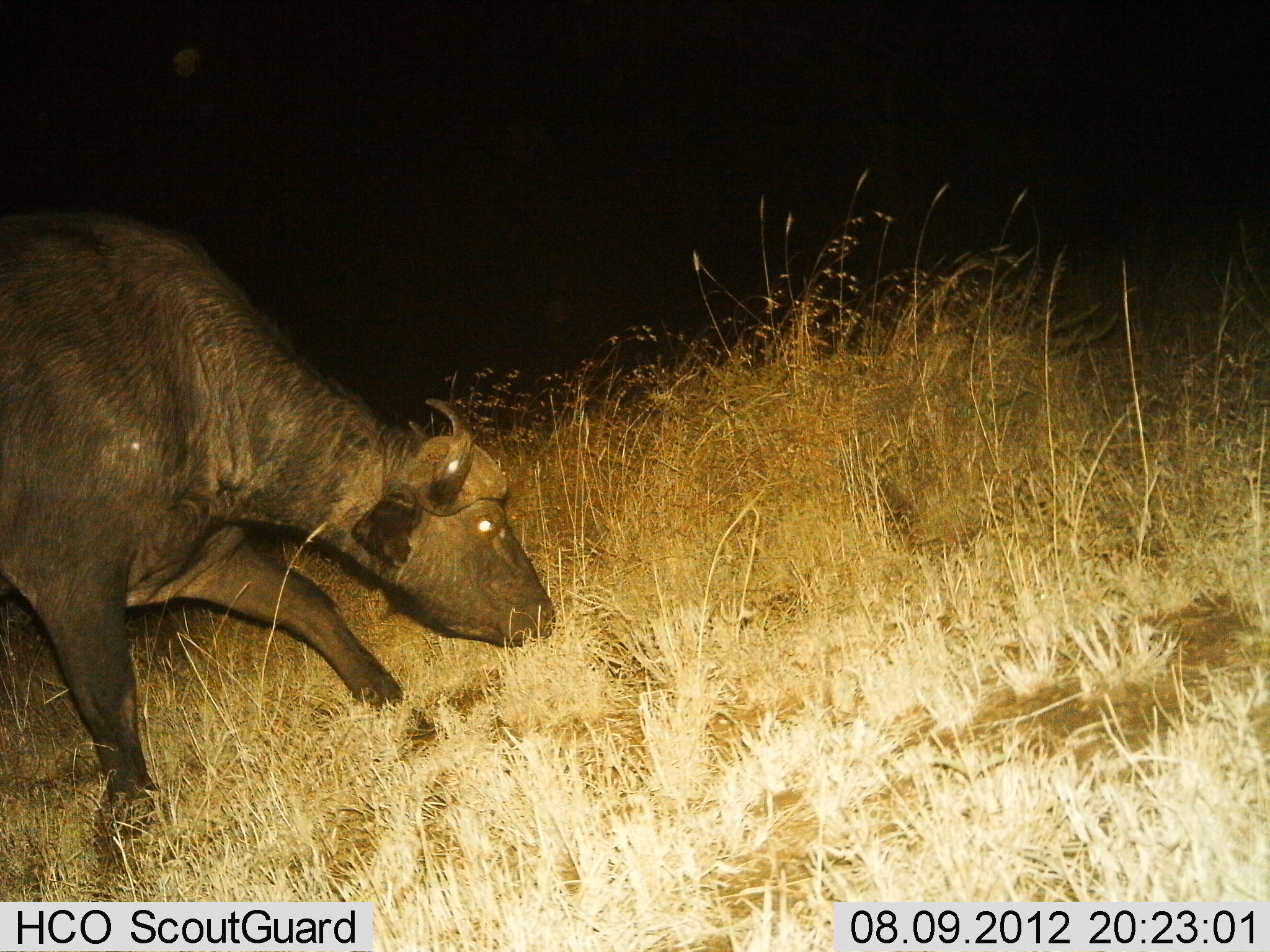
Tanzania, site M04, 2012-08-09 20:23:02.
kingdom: Animalia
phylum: Chordata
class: Mammalia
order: Artiodactyla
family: Bovidae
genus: Syncerus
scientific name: Syncerus caffer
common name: cape buffalo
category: buffalo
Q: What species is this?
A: Buffalo (cape buffalo) (Syncerus caffer).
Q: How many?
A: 1.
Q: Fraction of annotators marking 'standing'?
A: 20%.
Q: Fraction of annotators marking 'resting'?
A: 0%.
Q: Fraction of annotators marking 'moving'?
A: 10%.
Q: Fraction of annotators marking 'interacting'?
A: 0%.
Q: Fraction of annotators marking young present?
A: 0%.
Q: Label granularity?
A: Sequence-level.